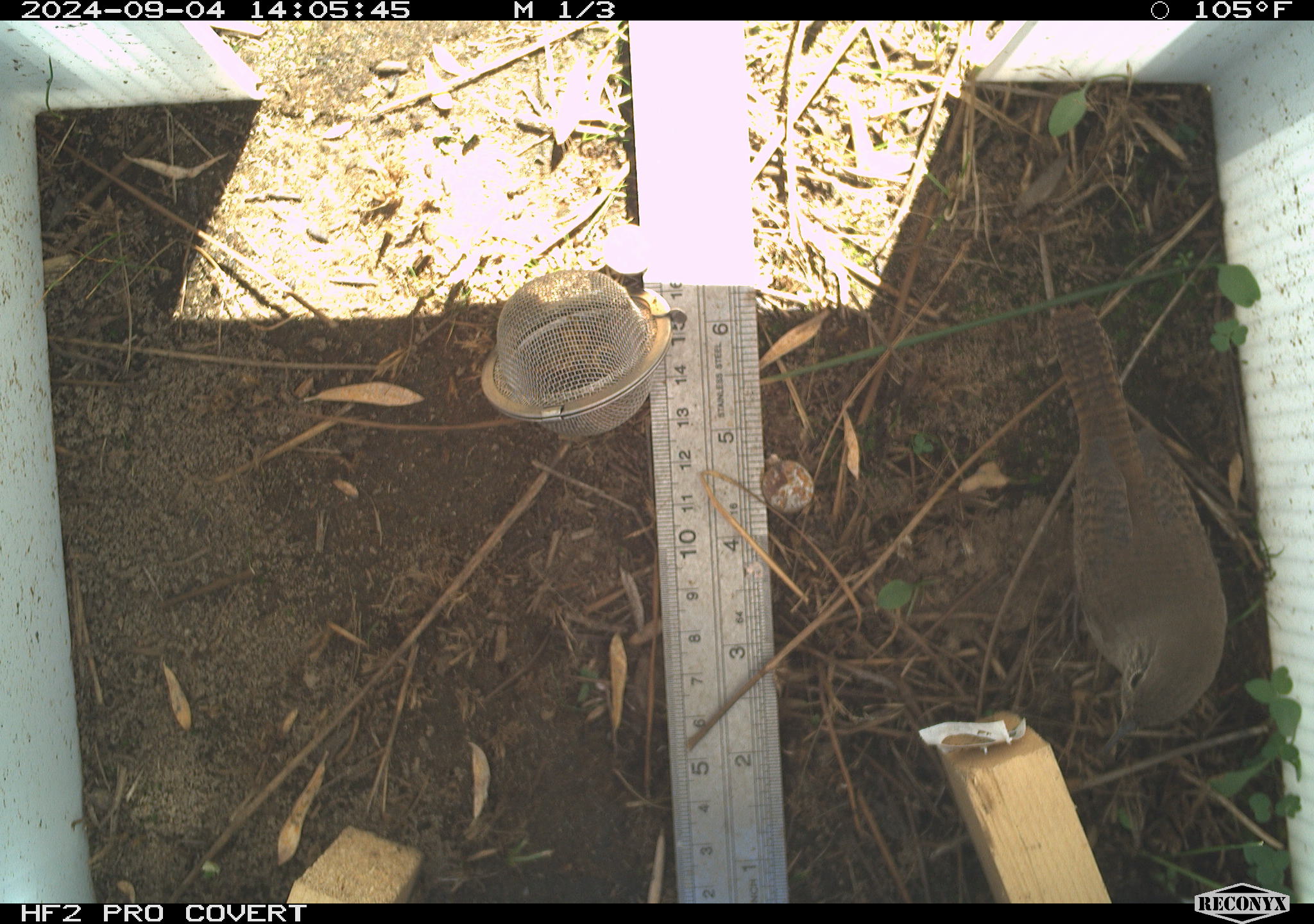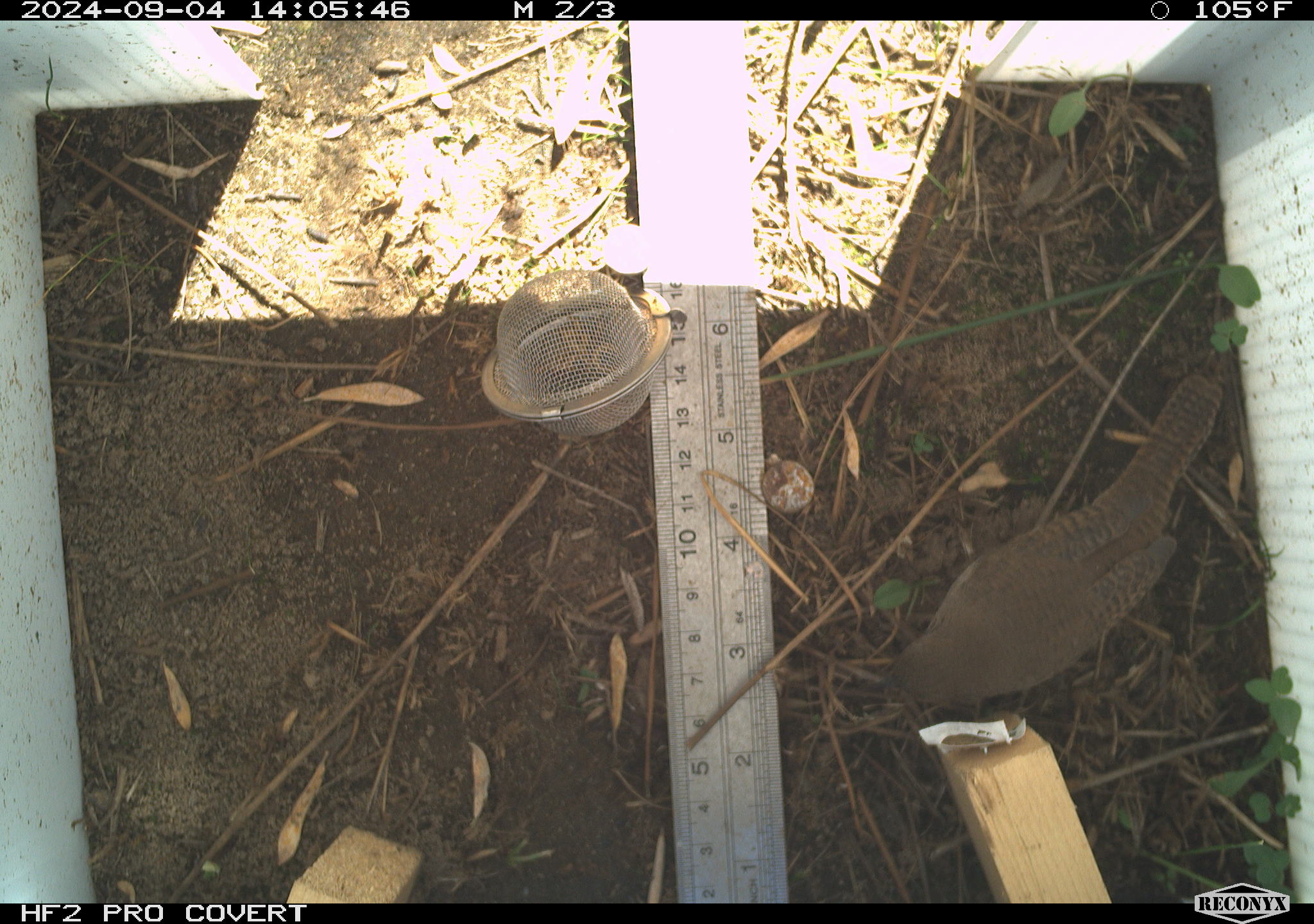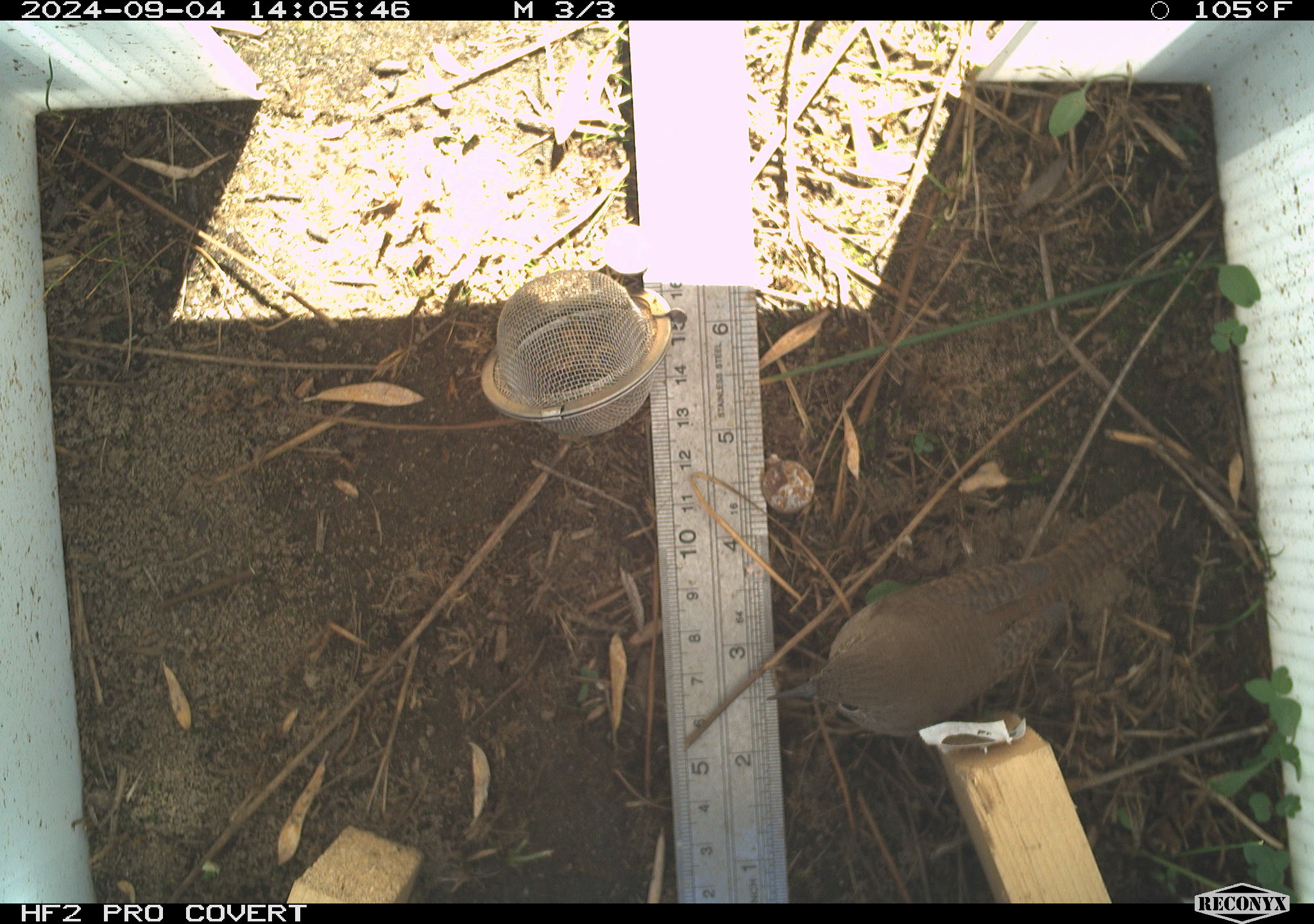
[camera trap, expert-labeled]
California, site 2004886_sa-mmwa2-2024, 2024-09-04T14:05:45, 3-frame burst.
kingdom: Animalia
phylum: Chordata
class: Aves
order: Passeriformes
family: Troglodytidae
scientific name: Troglodytidae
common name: wren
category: troglodytidae family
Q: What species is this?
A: Troglodytidae family (wren) (Troglodytidae).